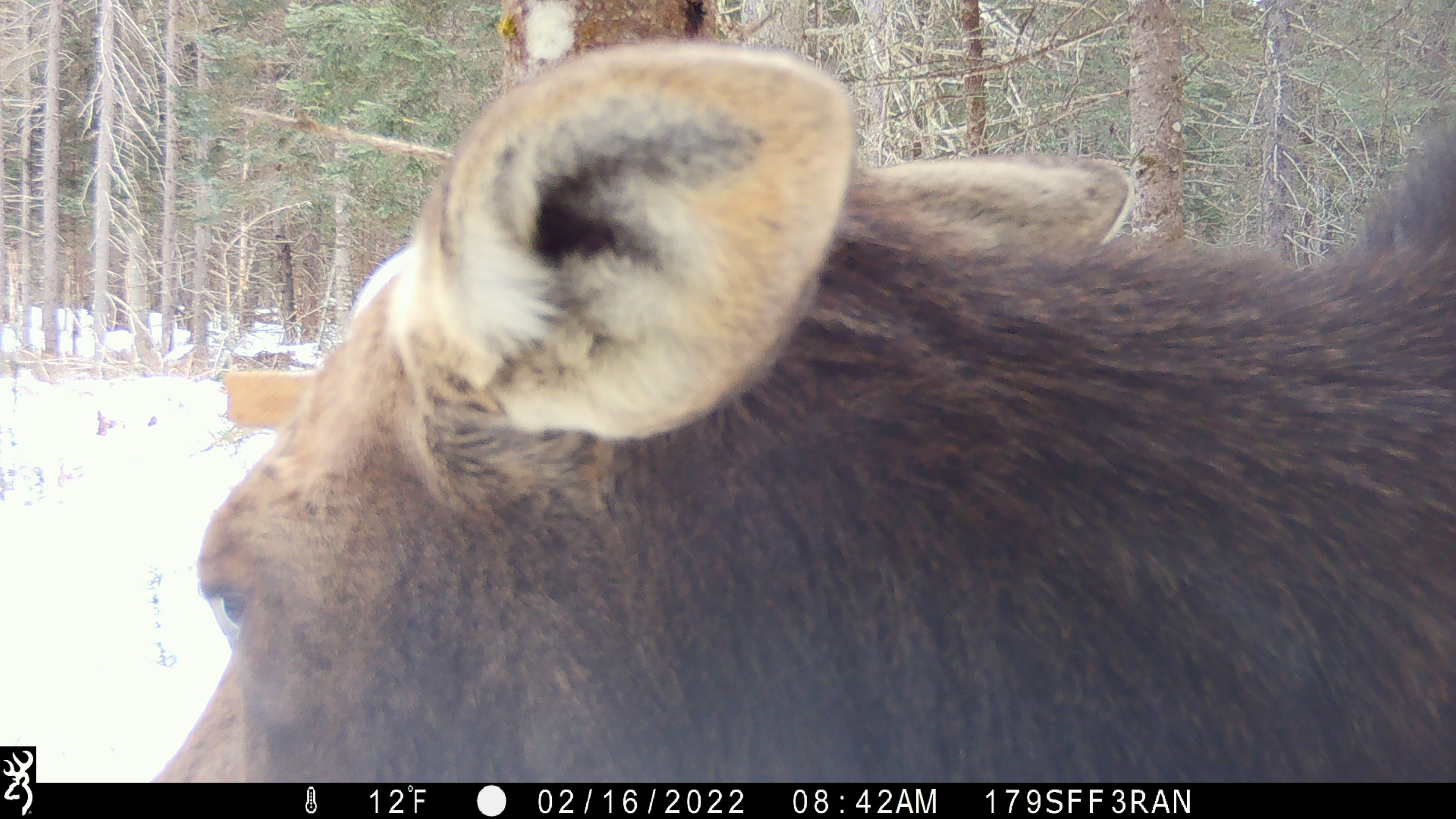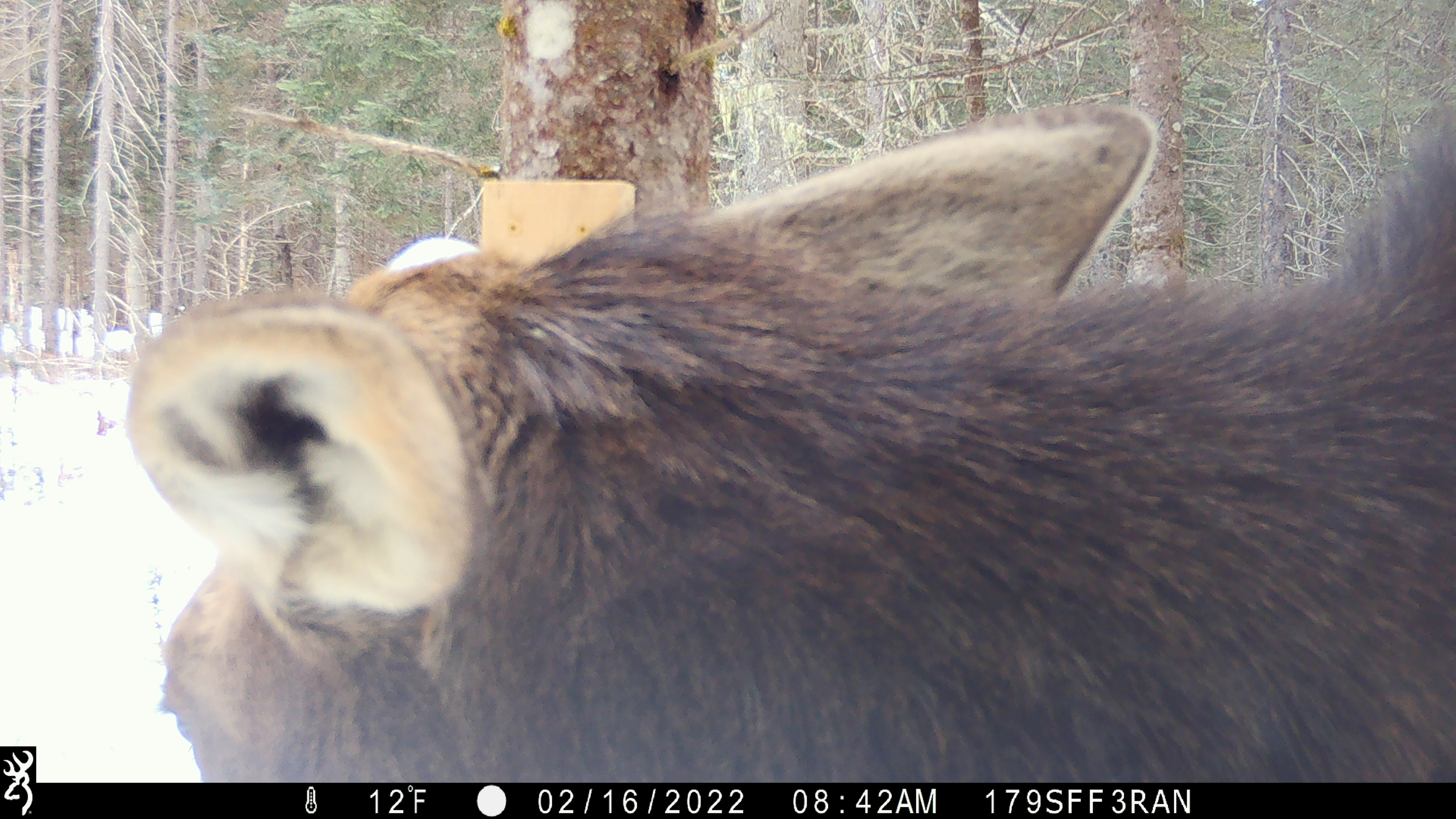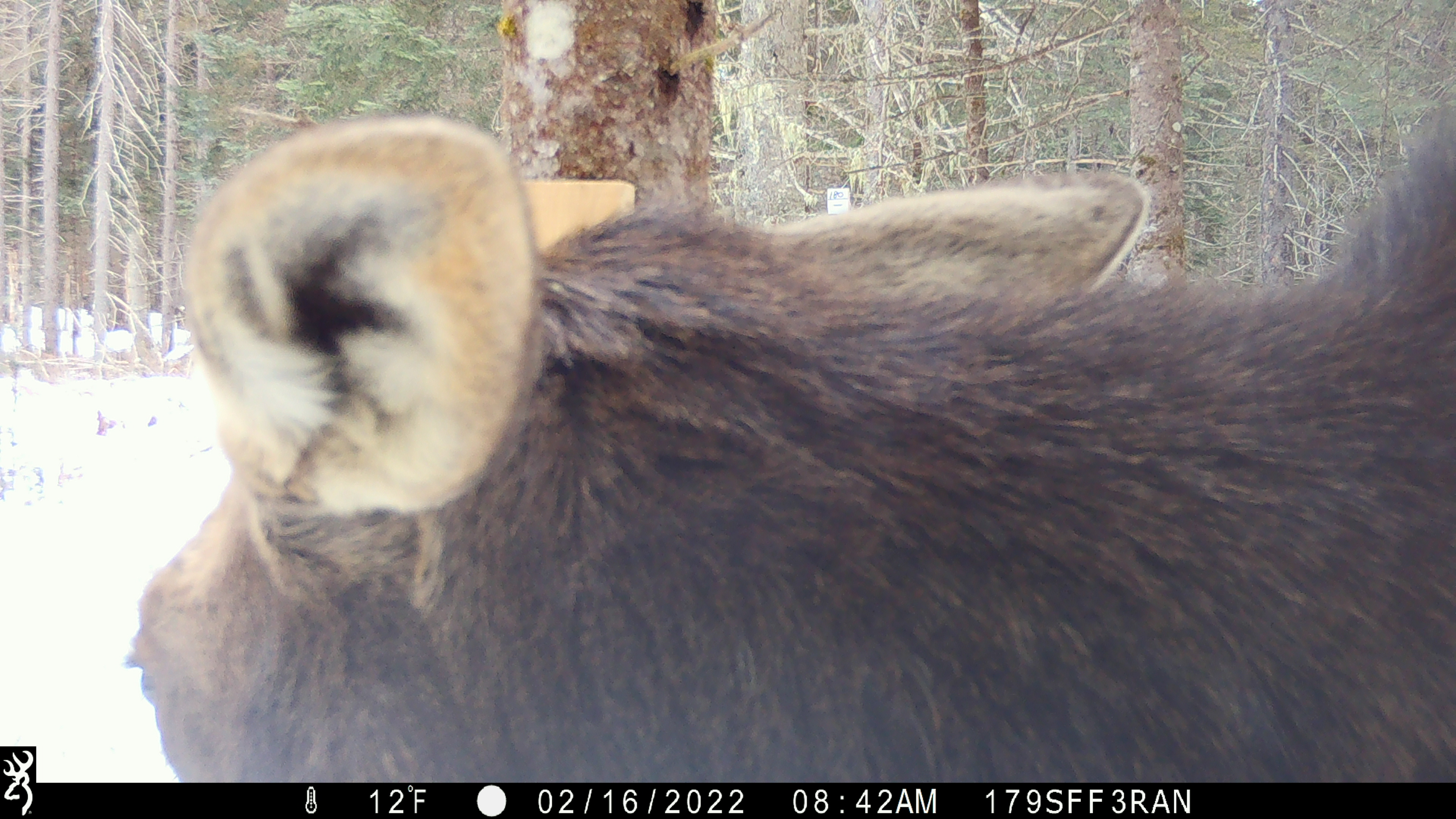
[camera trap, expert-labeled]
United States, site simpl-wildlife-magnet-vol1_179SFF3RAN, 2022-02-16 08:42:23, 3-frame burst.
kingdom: Animalia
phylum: Chordata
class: Mammalia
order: Artiodactyla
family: Cervidae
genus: Alces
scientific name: Alces alces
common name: moose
Moose (Alces alces).